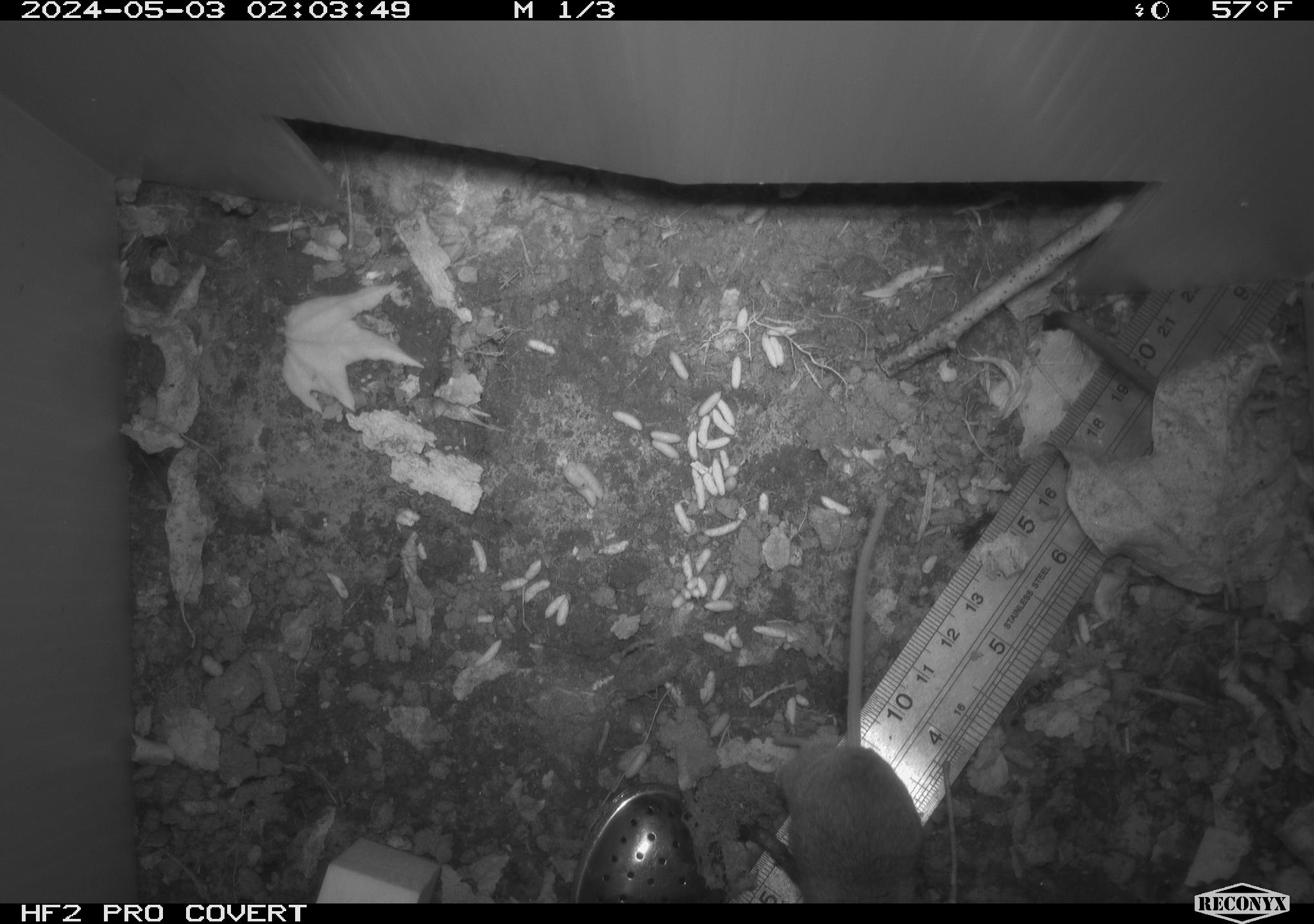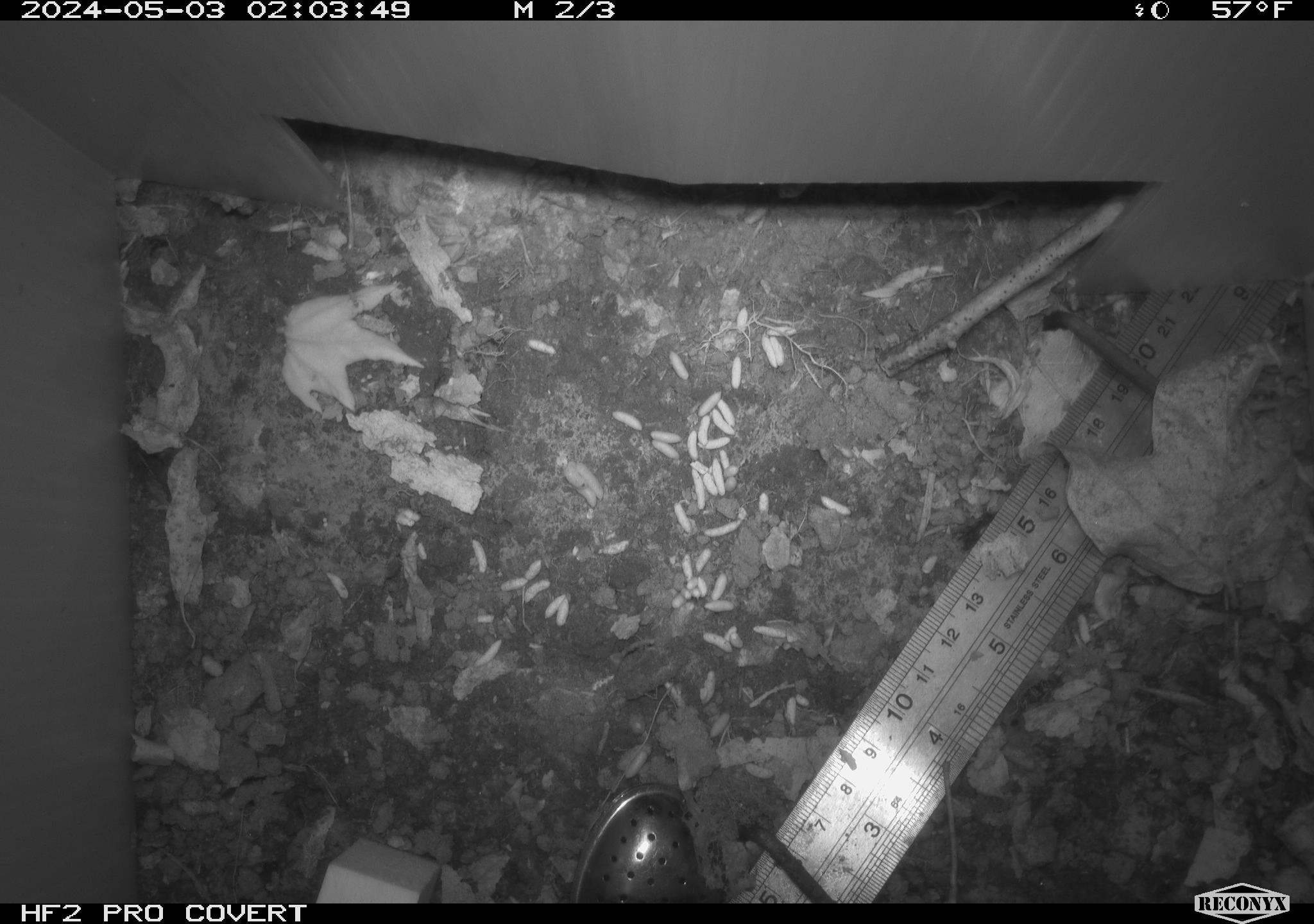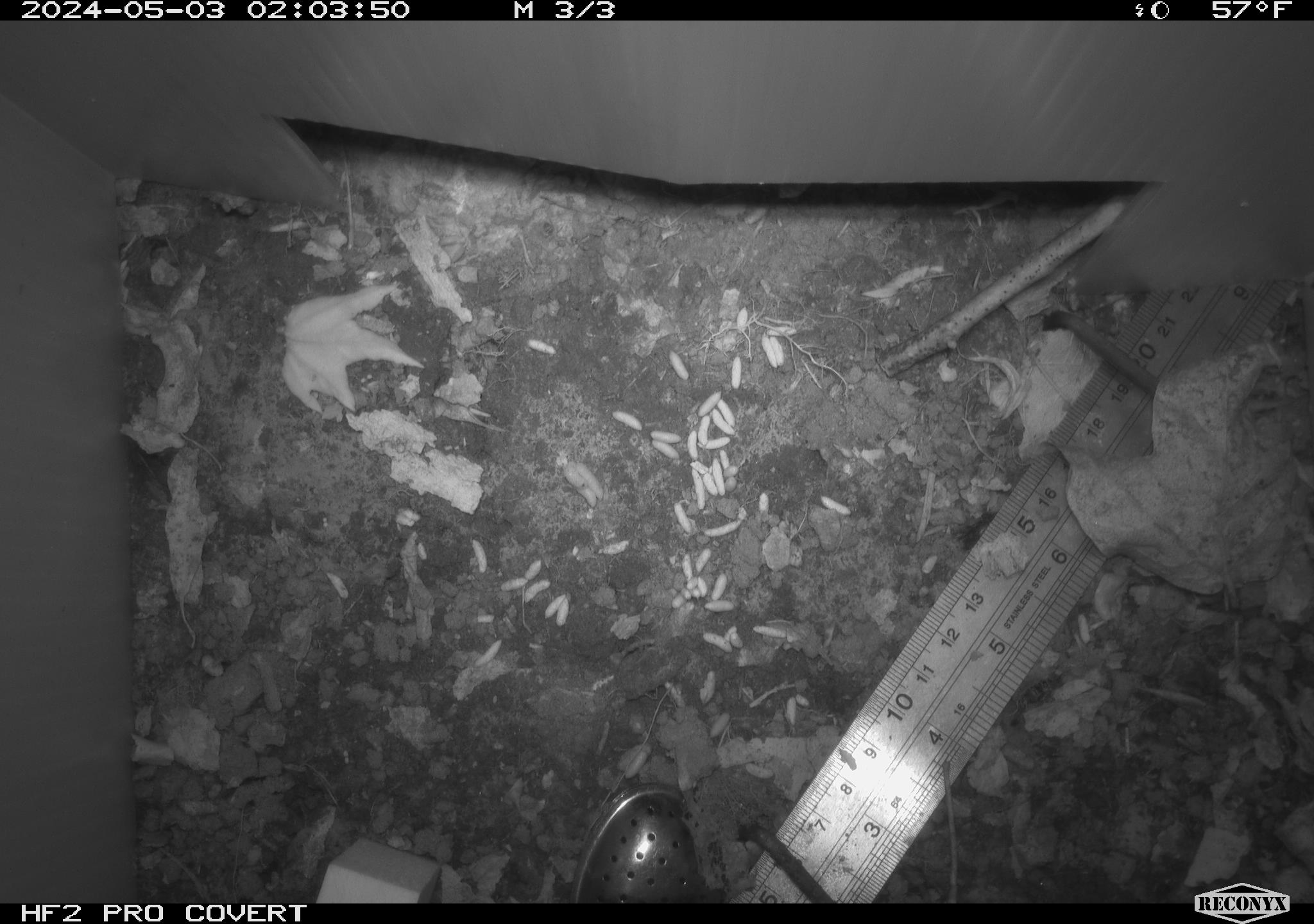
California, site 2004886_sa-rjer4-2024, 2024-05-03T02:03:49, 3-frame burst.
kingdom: Animalia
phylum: Chordata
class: Mammalia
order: Rodentia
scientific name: Rodentia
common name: mouse species